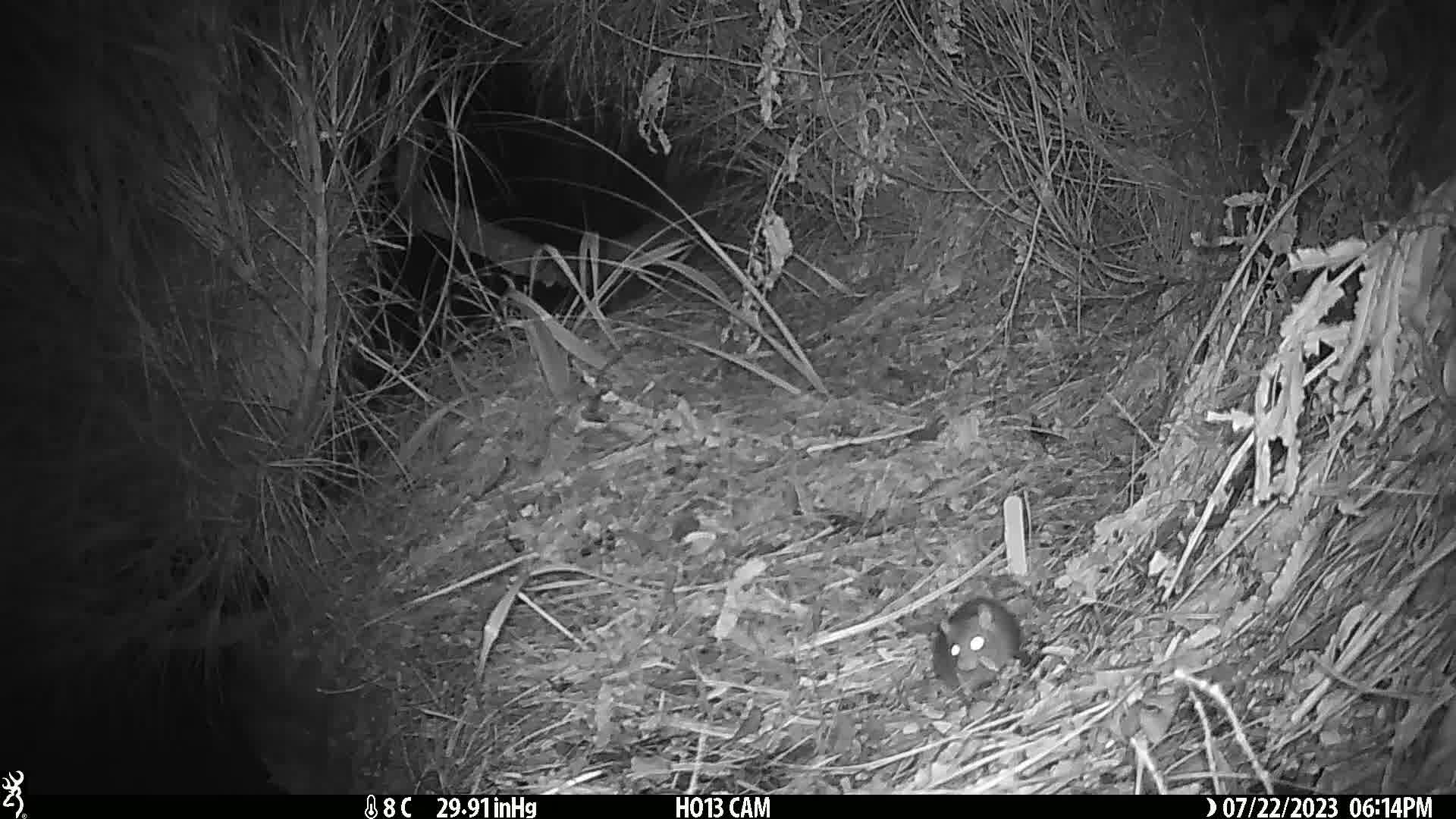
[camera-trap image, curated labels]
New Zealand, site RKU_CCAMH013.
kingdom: Animalia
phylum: Chordata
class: Mammalia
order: Rodentia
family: Muridae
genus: Rattus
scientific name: Rattus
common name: rat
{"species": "rat (Rattus)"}